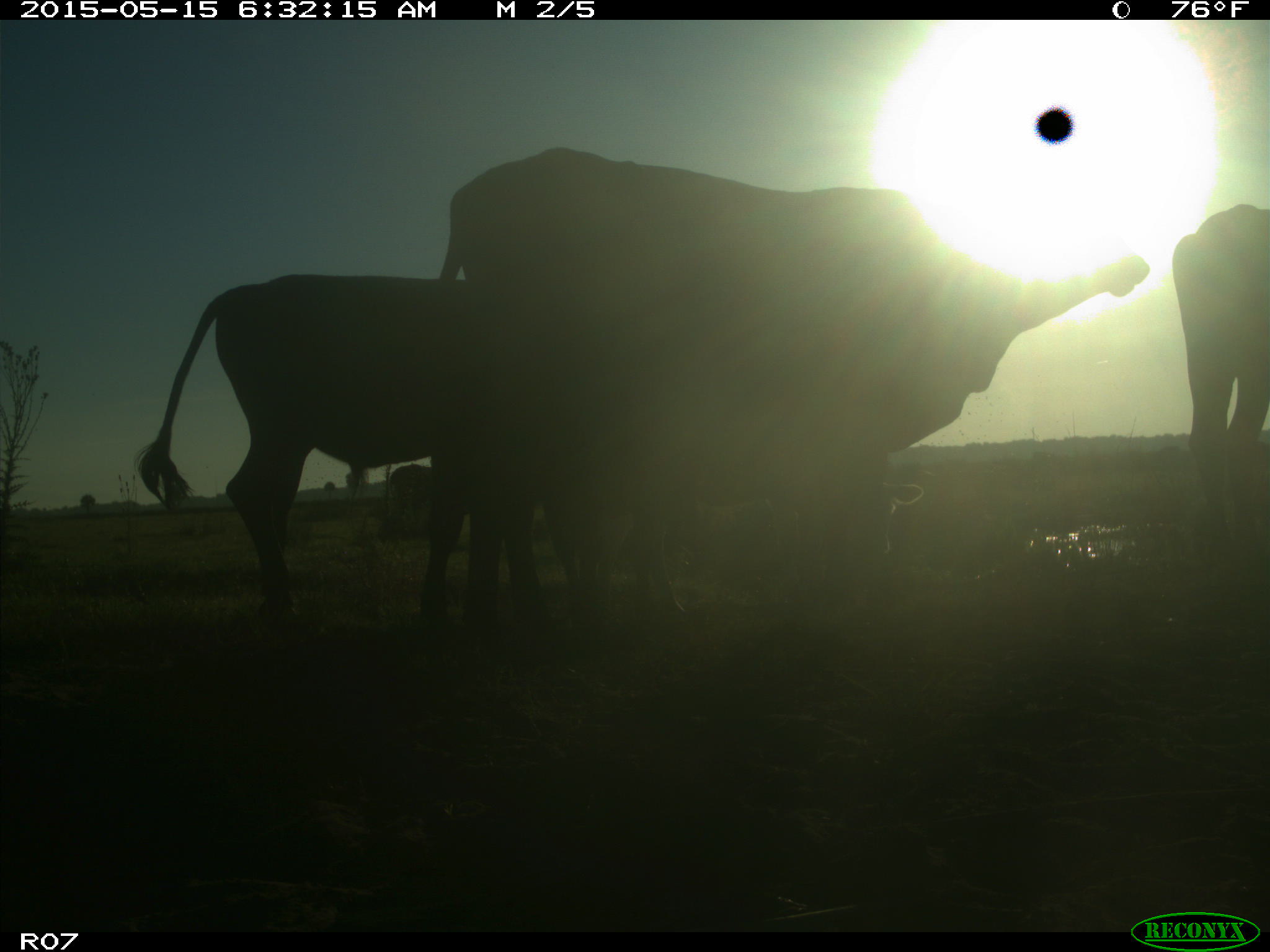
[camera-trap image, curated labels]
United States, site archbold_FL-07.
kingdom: Animalia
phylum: Chordata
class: Mammalia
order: Artiodactyla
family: Bovidae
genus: Bos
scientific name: Bos taurus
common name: domestic cow